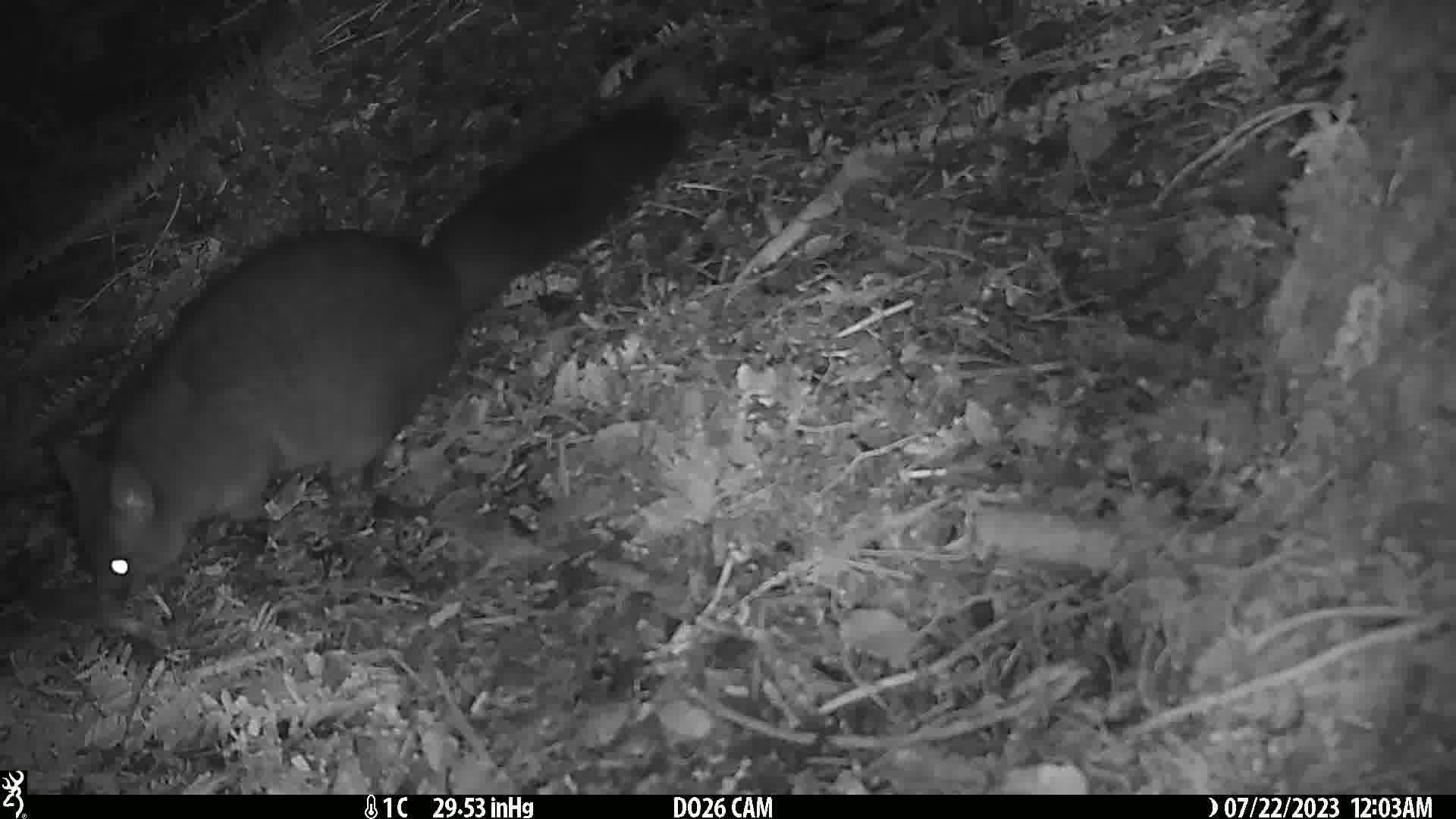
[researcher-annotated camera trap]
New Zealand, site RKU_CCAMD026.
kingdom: Animalia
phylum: Chordata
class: Mammalia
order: Diprotodontia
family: Phalangeridae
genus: Trichosurus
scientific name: Trichosurus vulpecula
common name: common brushtail possum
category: possum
Possum (common brushtail possum) (Trichosurus vulpecula).